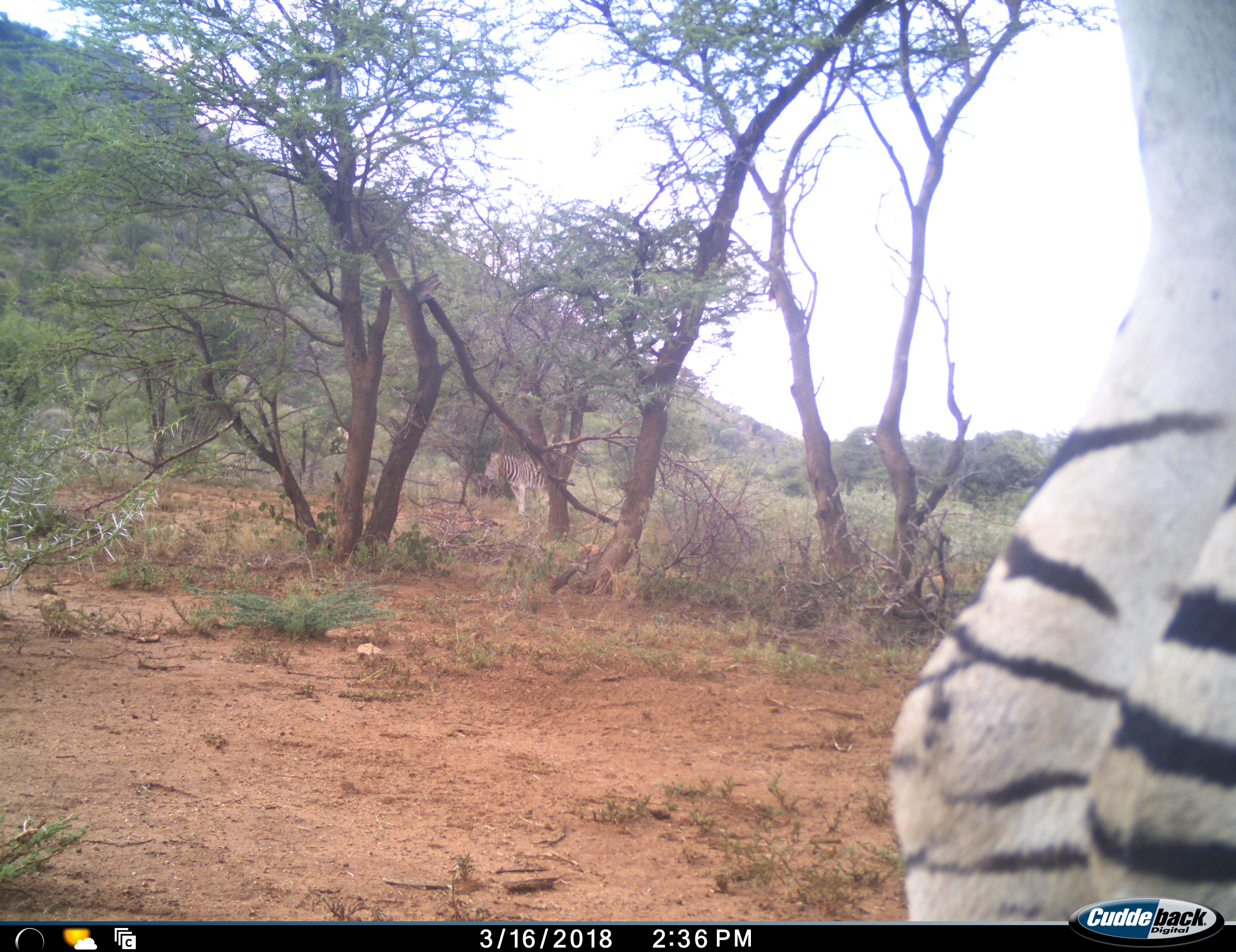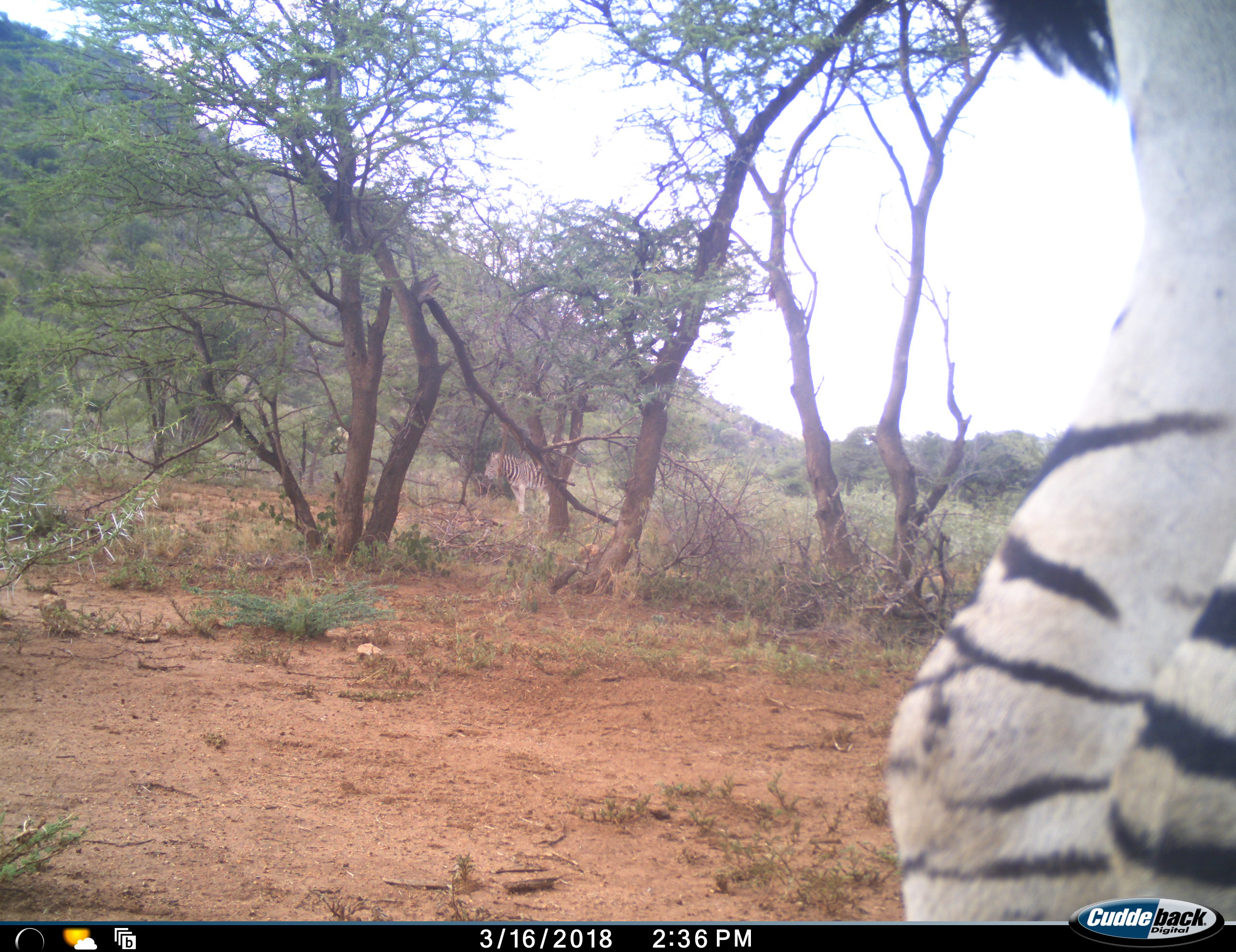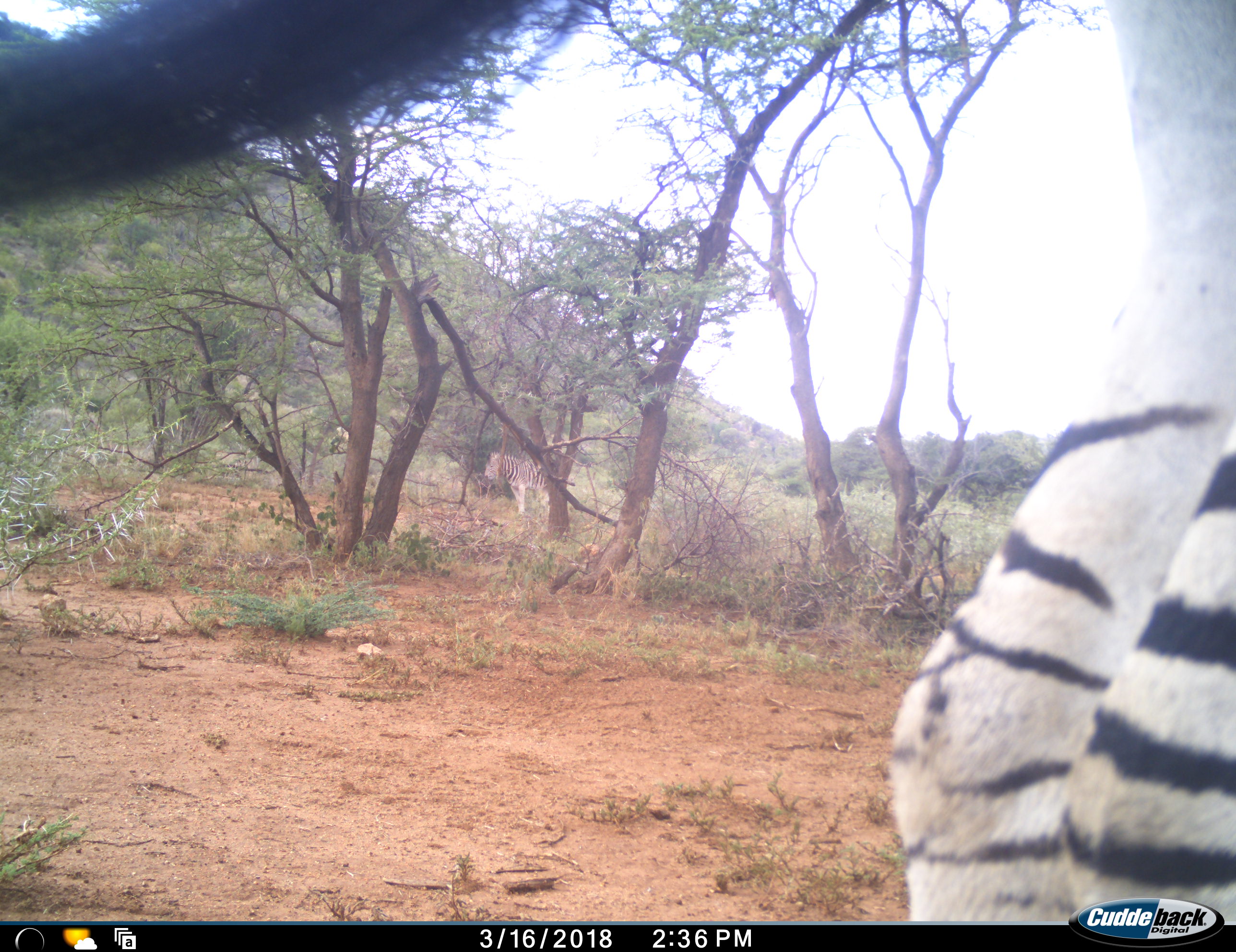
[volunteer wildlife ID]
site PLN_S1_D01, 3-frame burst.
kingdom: Animalia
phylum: Chordata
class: Mammalia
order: Perissodactyla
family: Equidae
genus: Equus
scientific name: Equus quagga burchellii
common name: burchell's zebra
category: zebraburchells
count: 2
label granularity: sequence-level